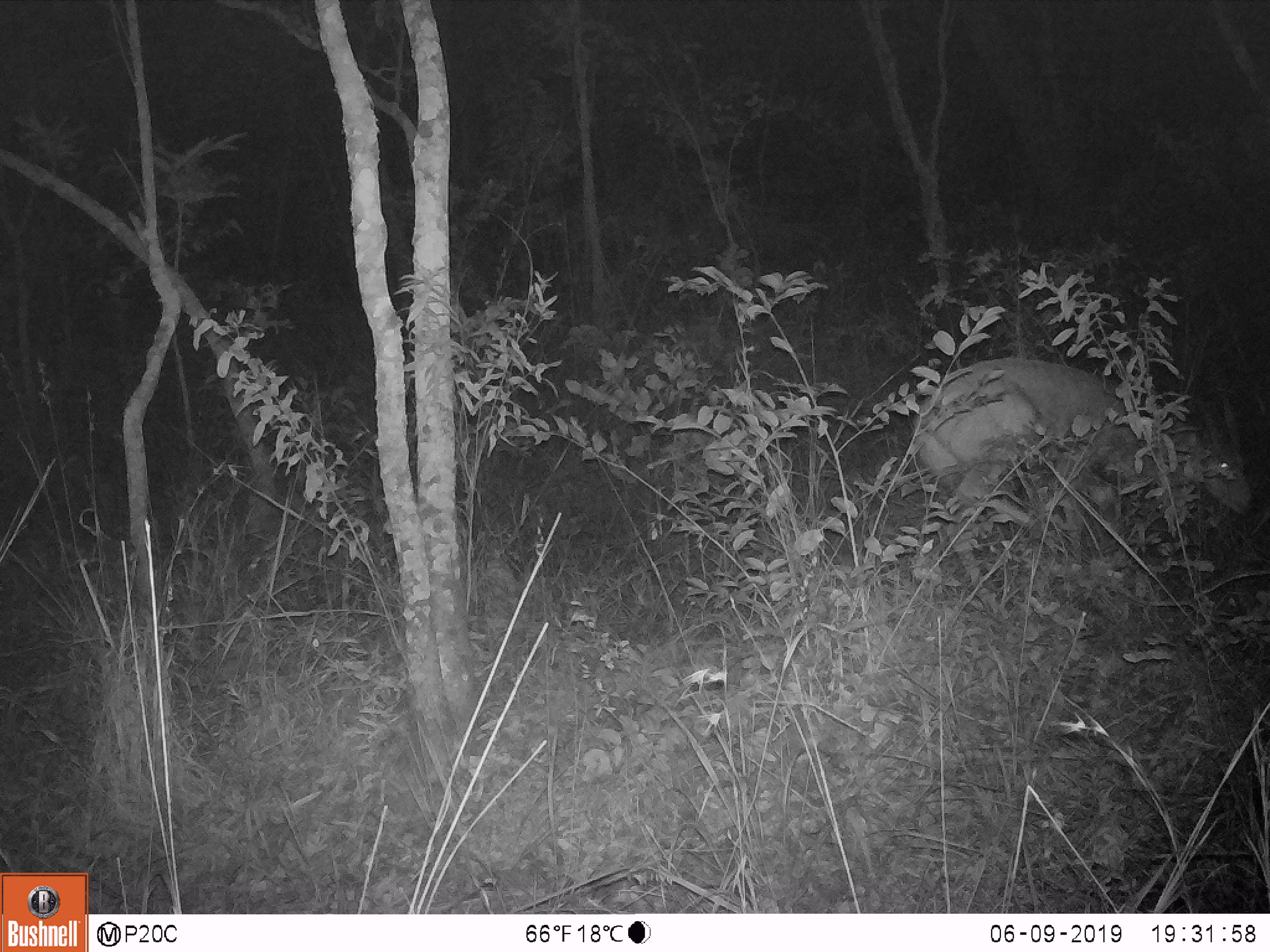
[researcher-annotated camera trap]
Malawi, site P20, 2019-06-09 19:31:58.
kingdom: Animalia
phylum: Chordata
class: Mammalia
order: Artiodactyla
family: Bovidae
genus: Tragelaphus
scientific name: Tragelaphus sylvaticus sylvaticus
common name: cape bushbuck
Cape bushbuck (Tragelaphus sylvaticus sylvaticus), count 1.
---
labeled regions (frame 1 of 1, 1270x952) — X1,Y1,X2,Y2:
cape bushbuck: 914,331,1257,612